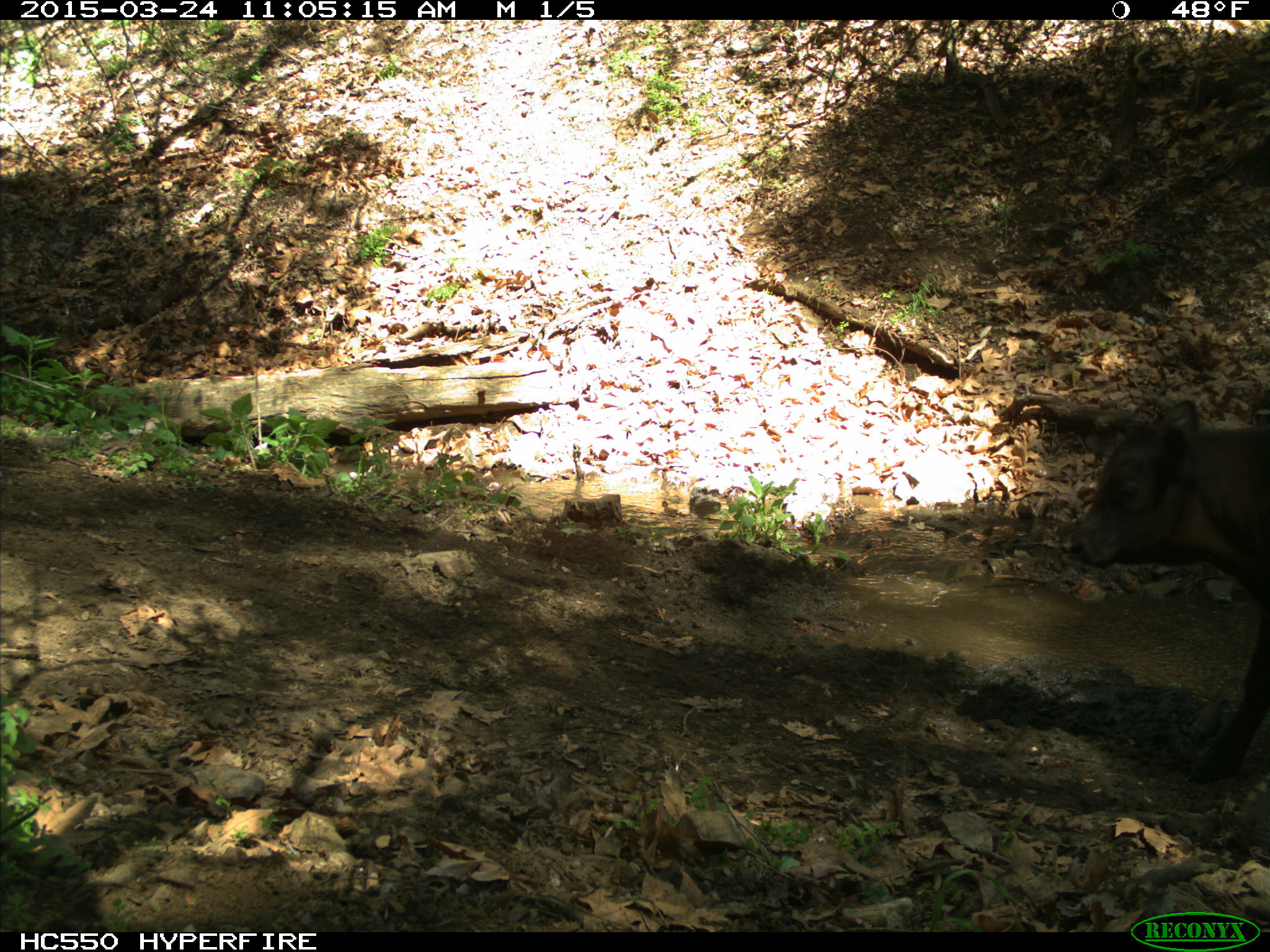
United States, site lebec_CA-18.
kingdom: Animalia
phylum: Chordata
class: Mammalia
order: Artiodactyla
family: Bovidae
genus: Bos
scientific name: Bos taurus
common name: domestic cow